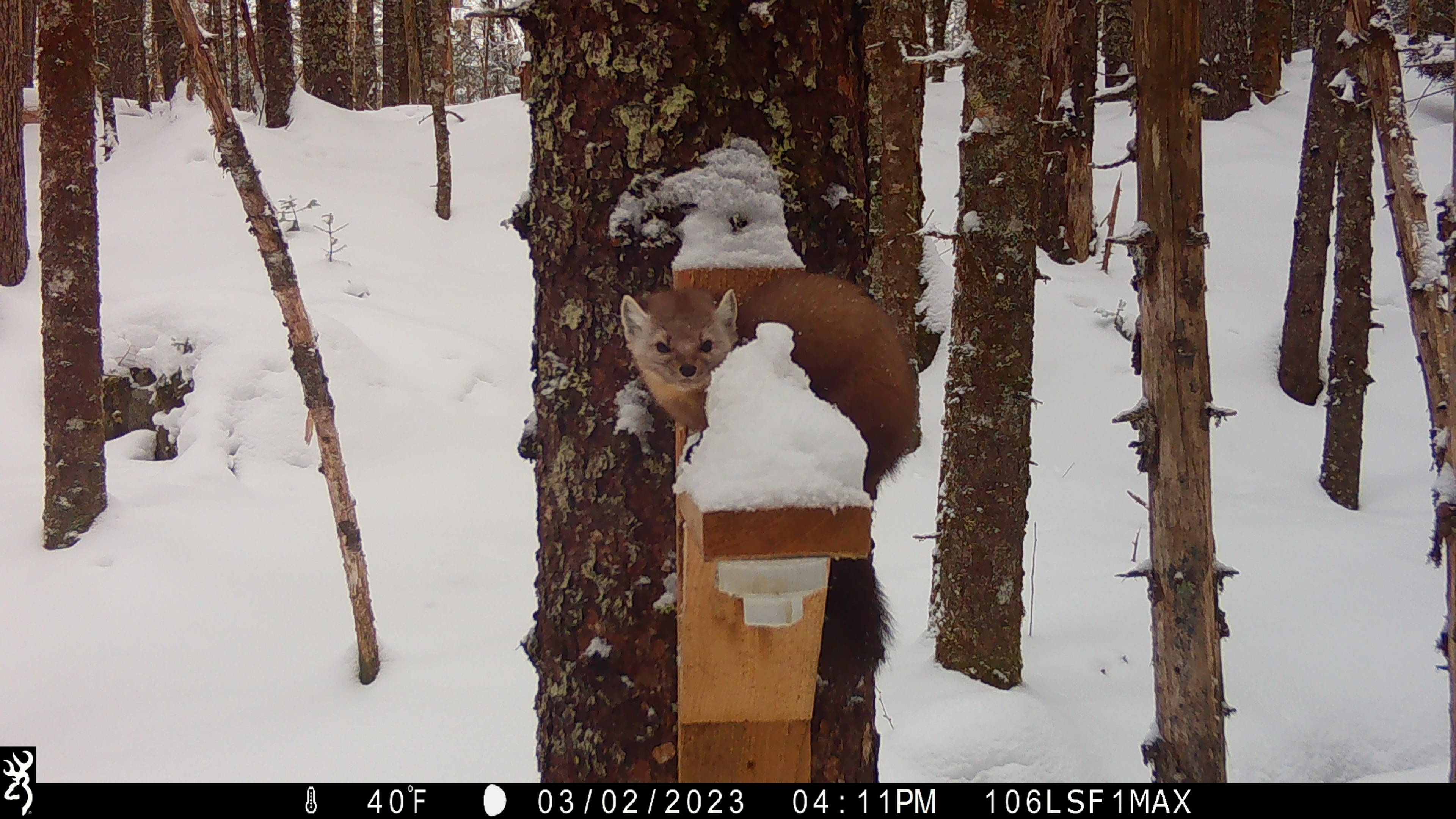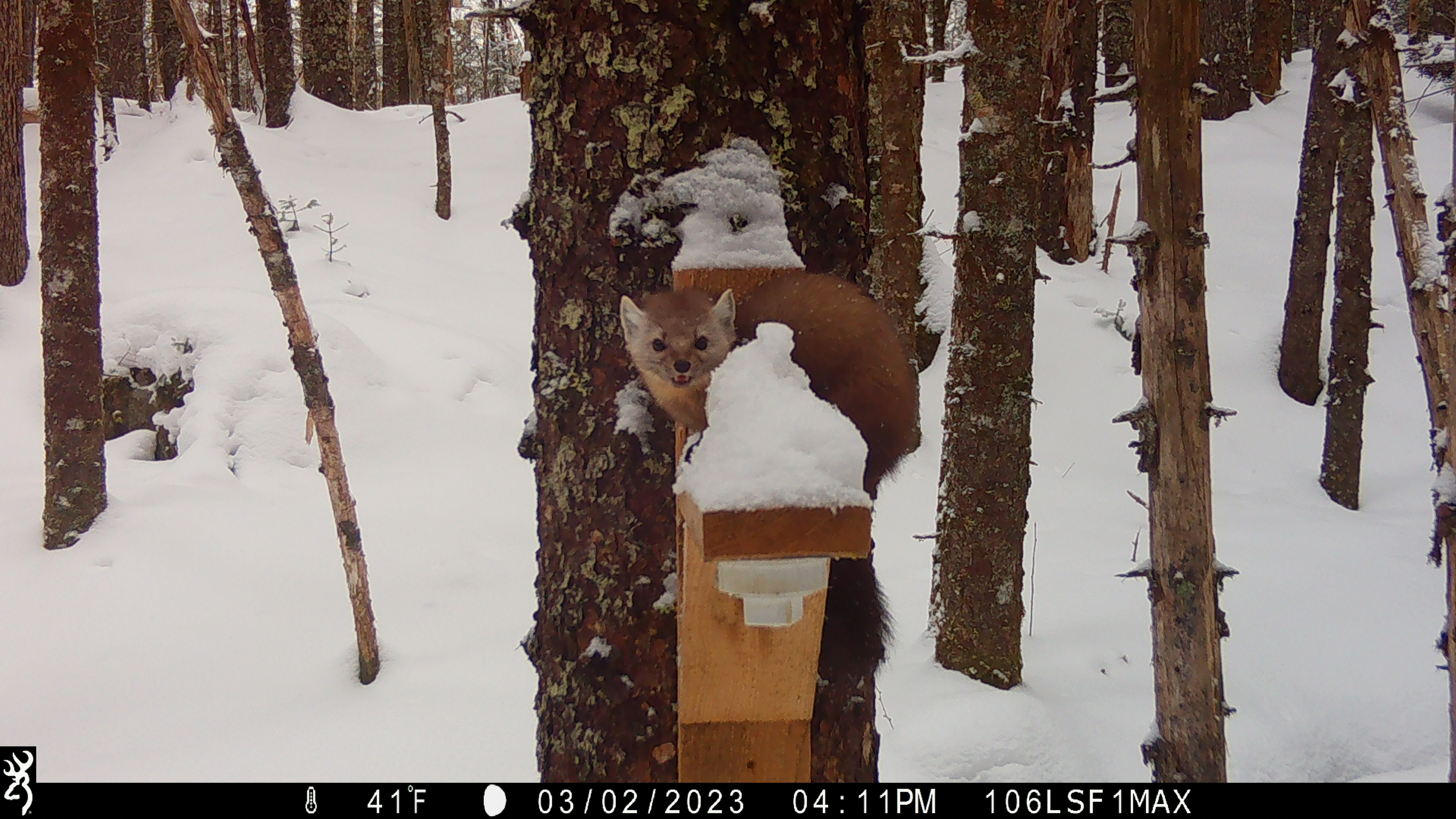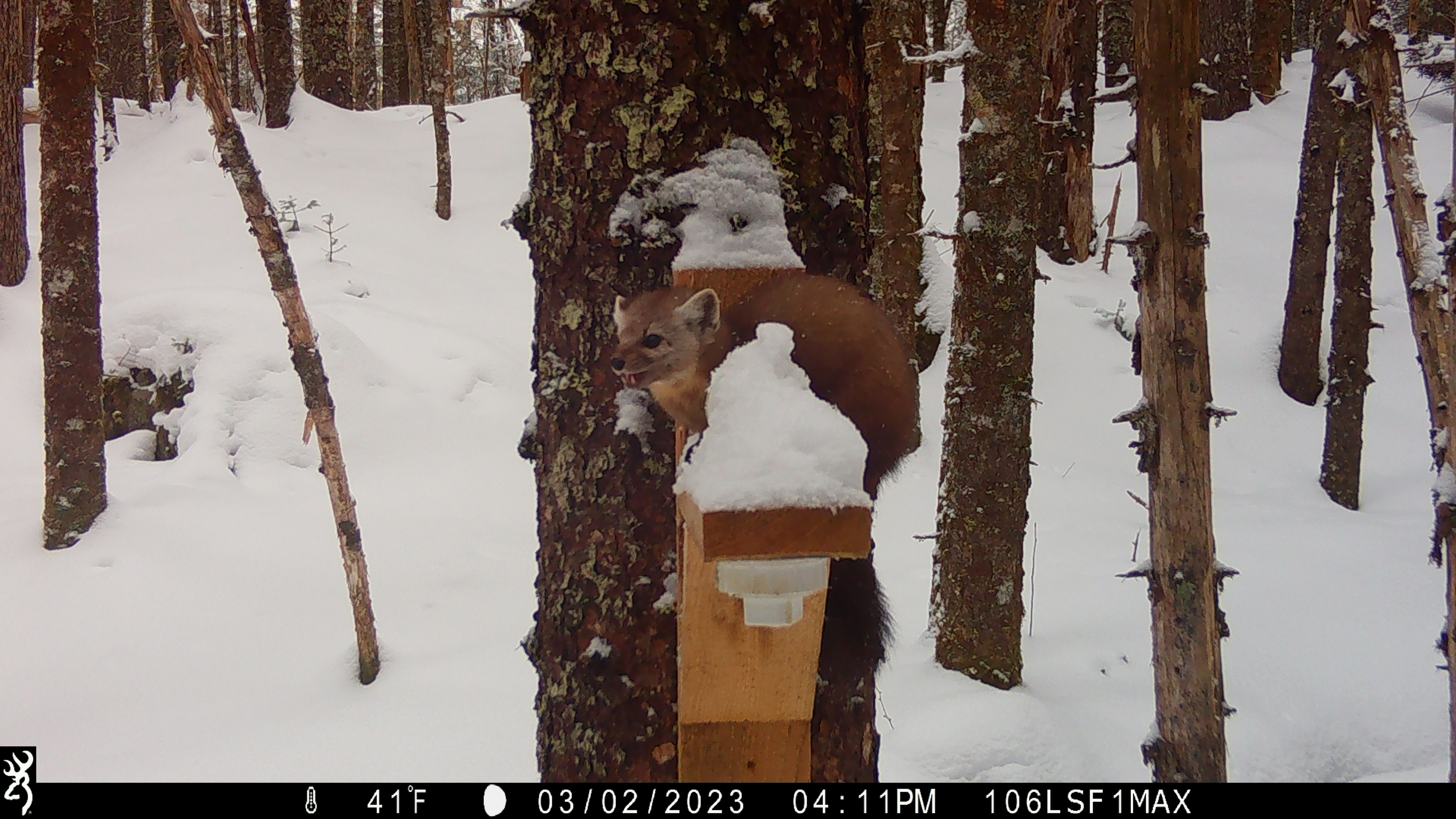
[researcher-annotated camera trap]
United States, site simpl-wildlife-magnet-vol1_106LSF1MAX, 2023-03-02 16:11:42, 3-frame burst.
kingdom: Animalia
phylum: Chordata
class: Mammalia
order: Carnivora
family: Mustelidae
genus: Martes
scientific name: Martes americana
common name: american marten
American marten (Martes americana).